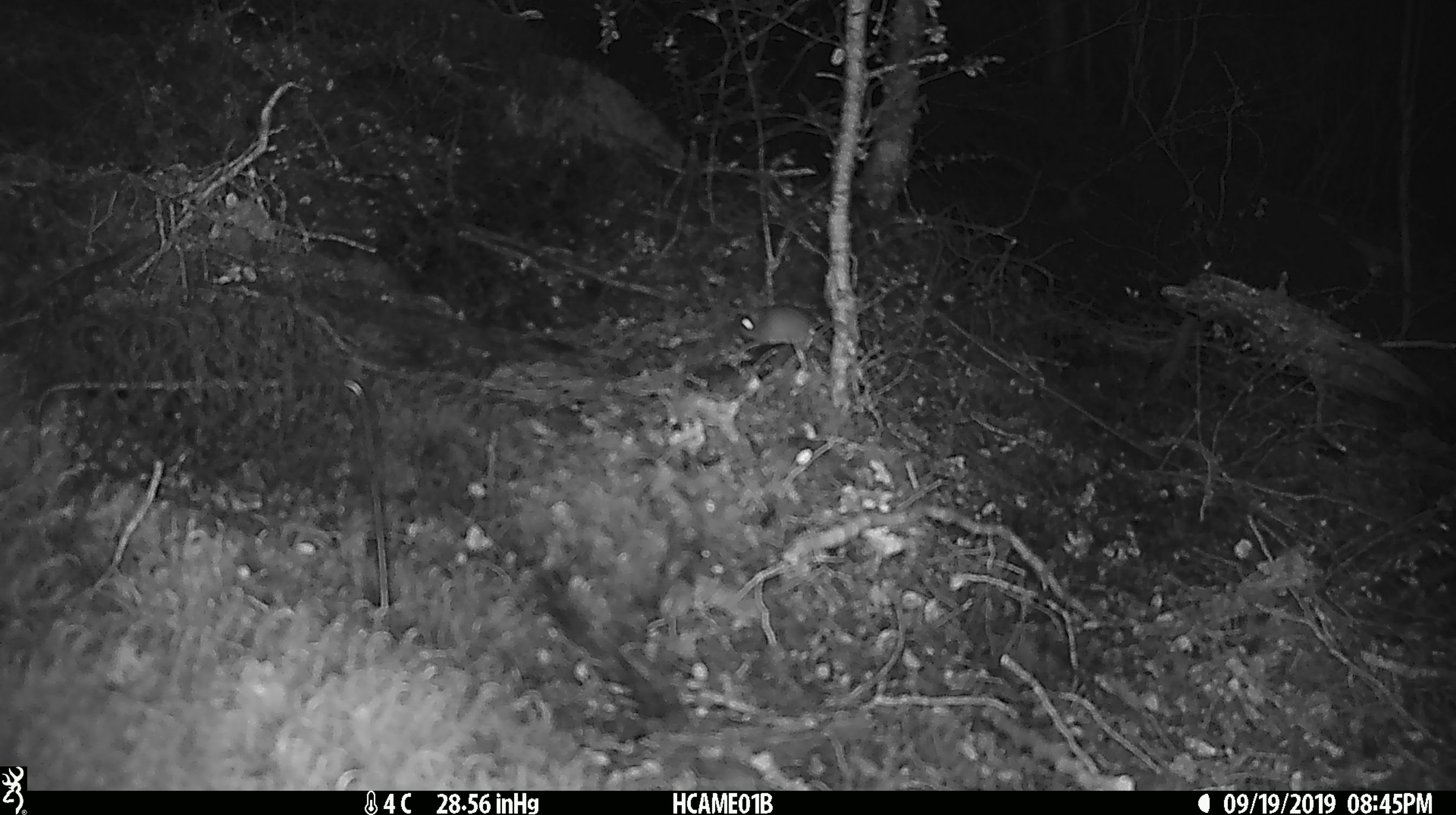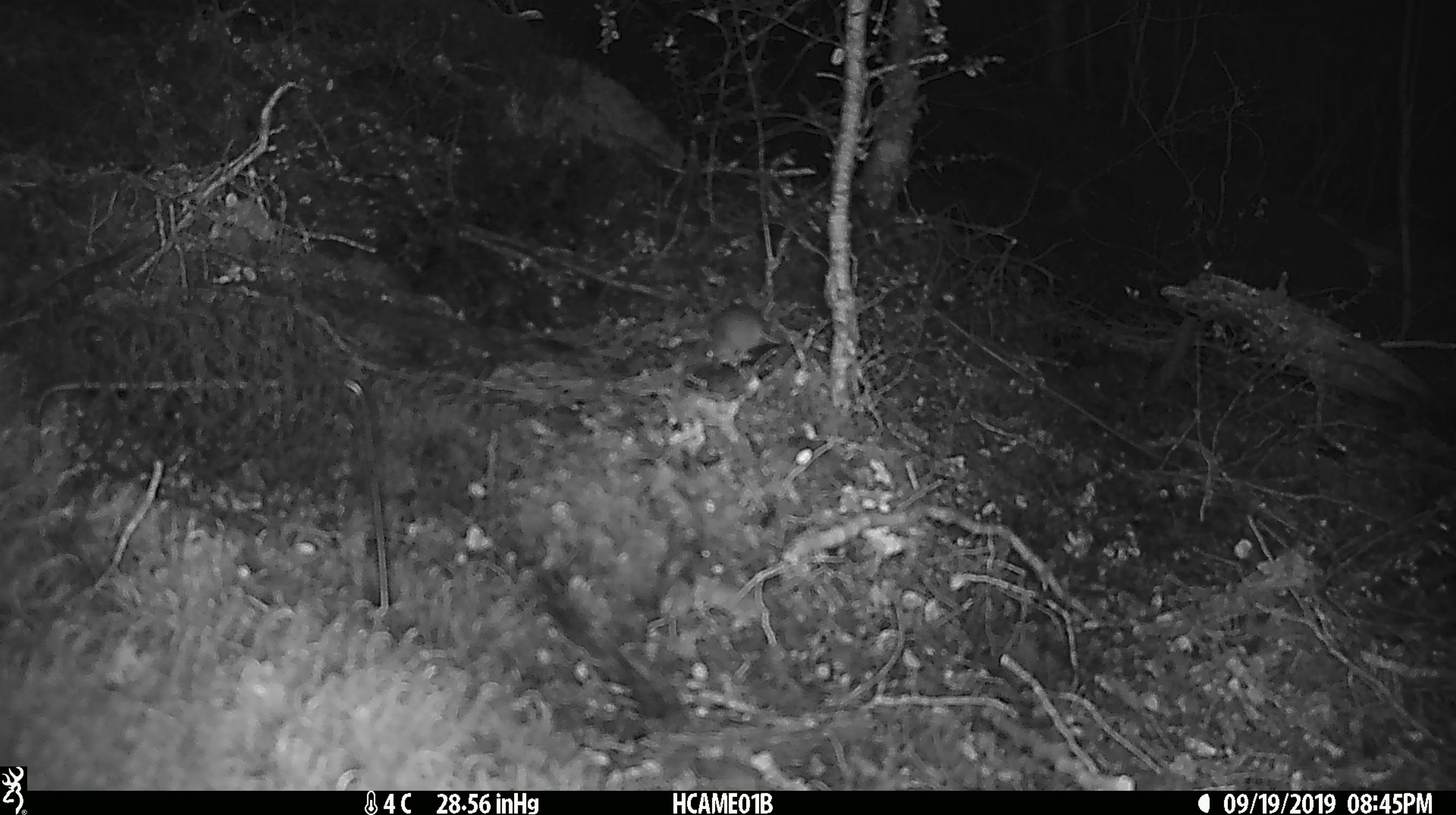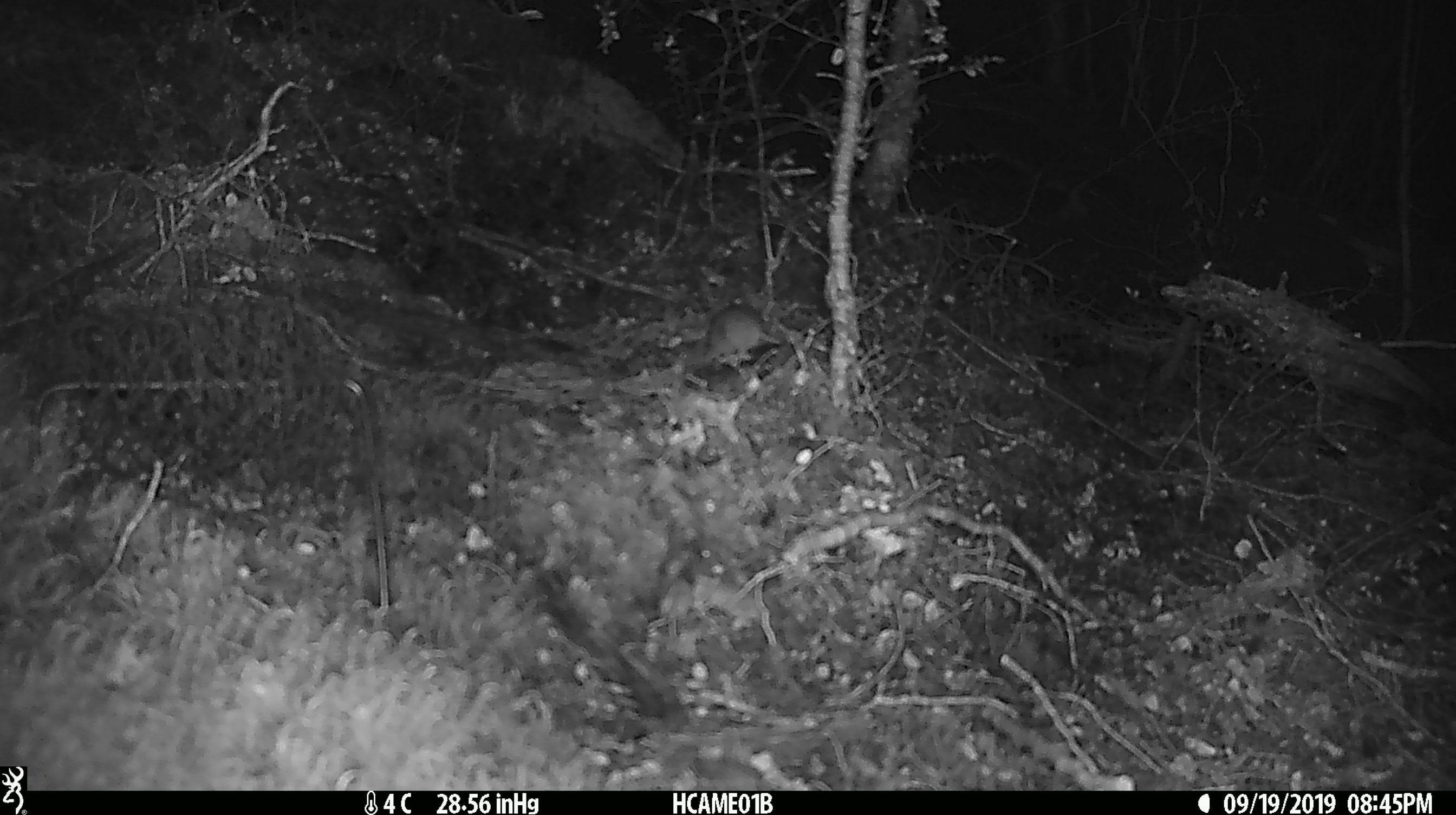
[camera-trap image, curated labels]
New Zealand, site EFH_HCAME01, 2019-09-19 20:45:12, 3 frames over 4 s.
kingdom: Animalia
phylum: Chordata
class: Mammalia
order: Rodentia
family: Muridae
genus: Mus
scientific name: Mus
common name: mouse